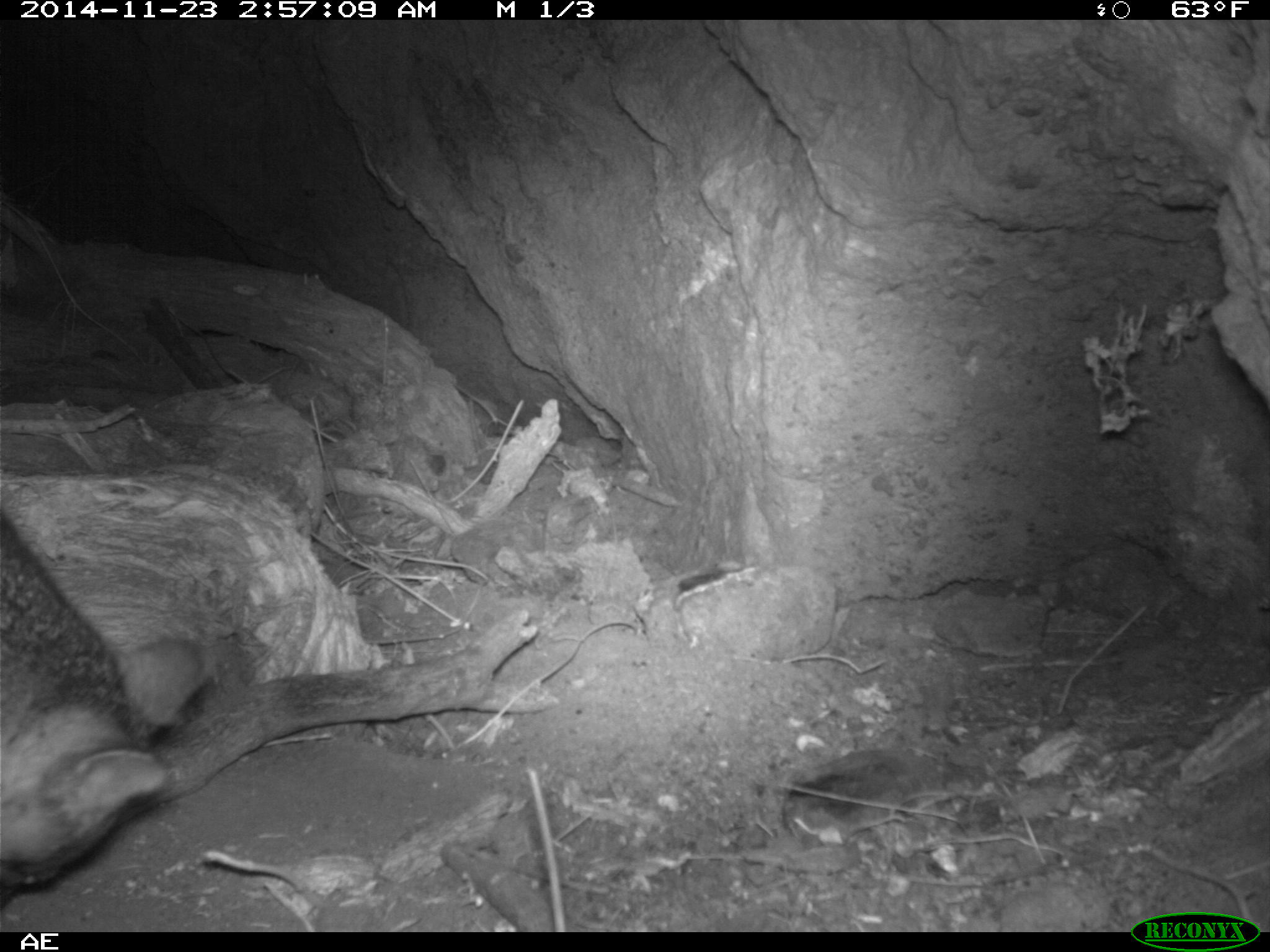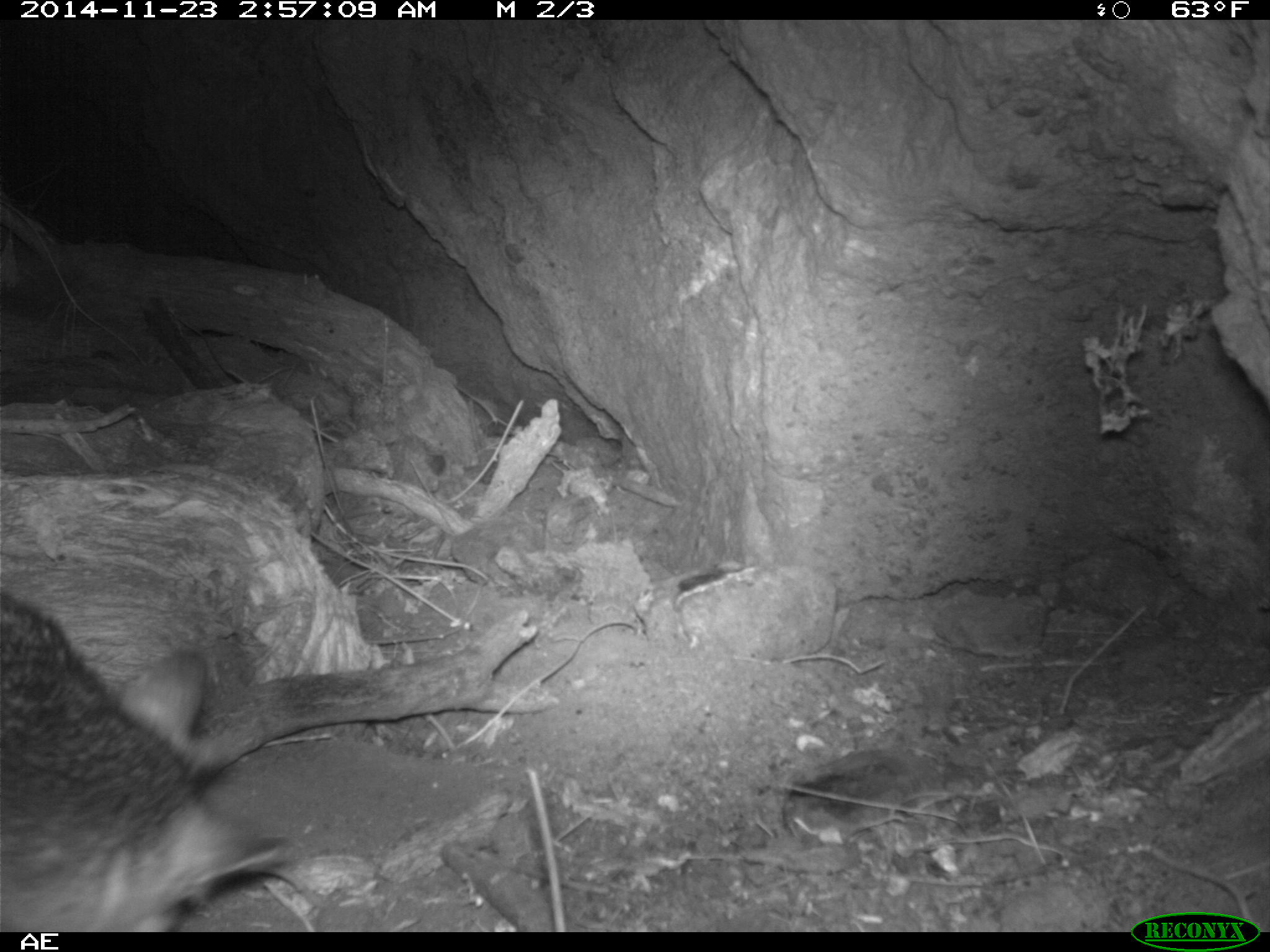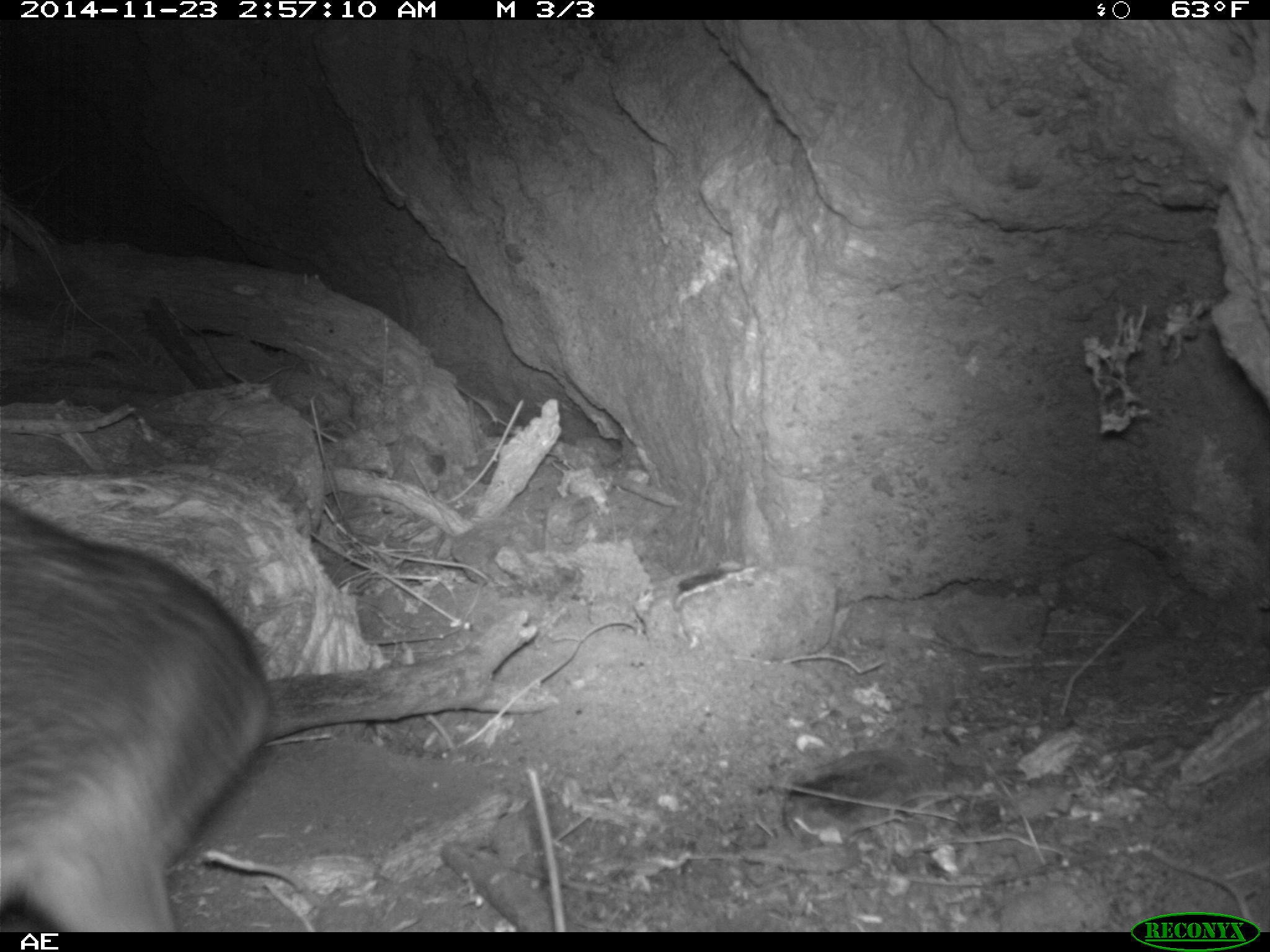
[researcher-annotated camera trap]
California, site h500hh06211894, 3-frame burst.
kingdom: Animalia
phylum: Chordata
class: Mammalia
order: Carnivora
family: Canidae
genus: Urocyon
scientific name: Urocyon littoralis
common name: island fox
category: fox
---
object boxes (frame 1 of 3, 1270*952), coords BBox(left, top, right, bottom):
fox: BBox(0, 505, 210, 914)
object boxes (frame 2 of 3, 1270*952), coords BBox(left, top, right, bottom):
fox: BBox(0, 591, 293, 933)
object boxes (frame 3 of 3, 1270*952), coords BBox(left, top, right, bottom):
fox: BBox(0, 497, 270, 932)